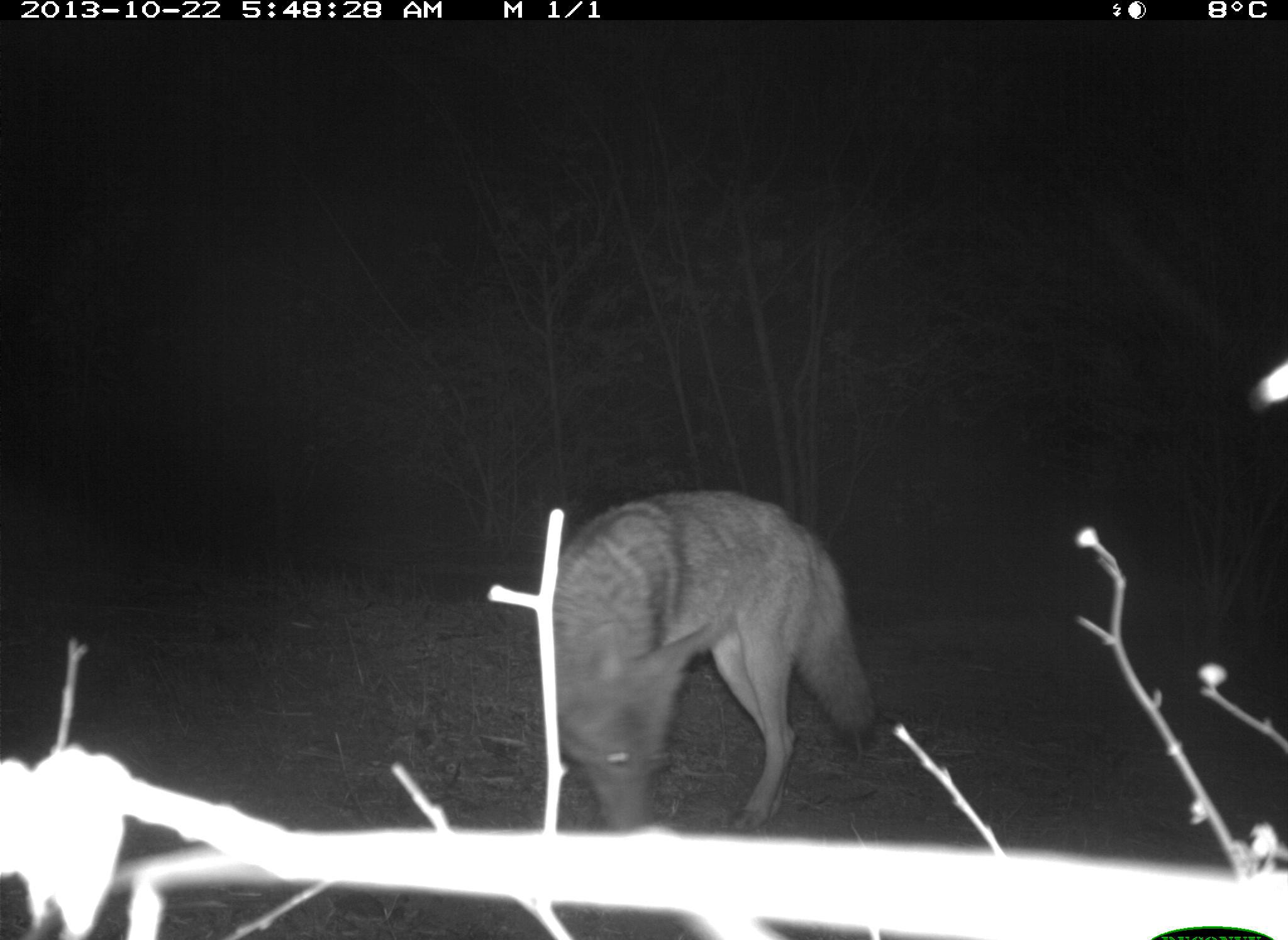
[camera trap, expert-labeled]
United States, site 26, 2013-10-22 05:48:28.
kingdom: Animalia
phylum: Chordata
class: Mammalia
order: Carnivora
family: Canidae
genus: Canis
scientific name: Canis latrans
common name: coyote